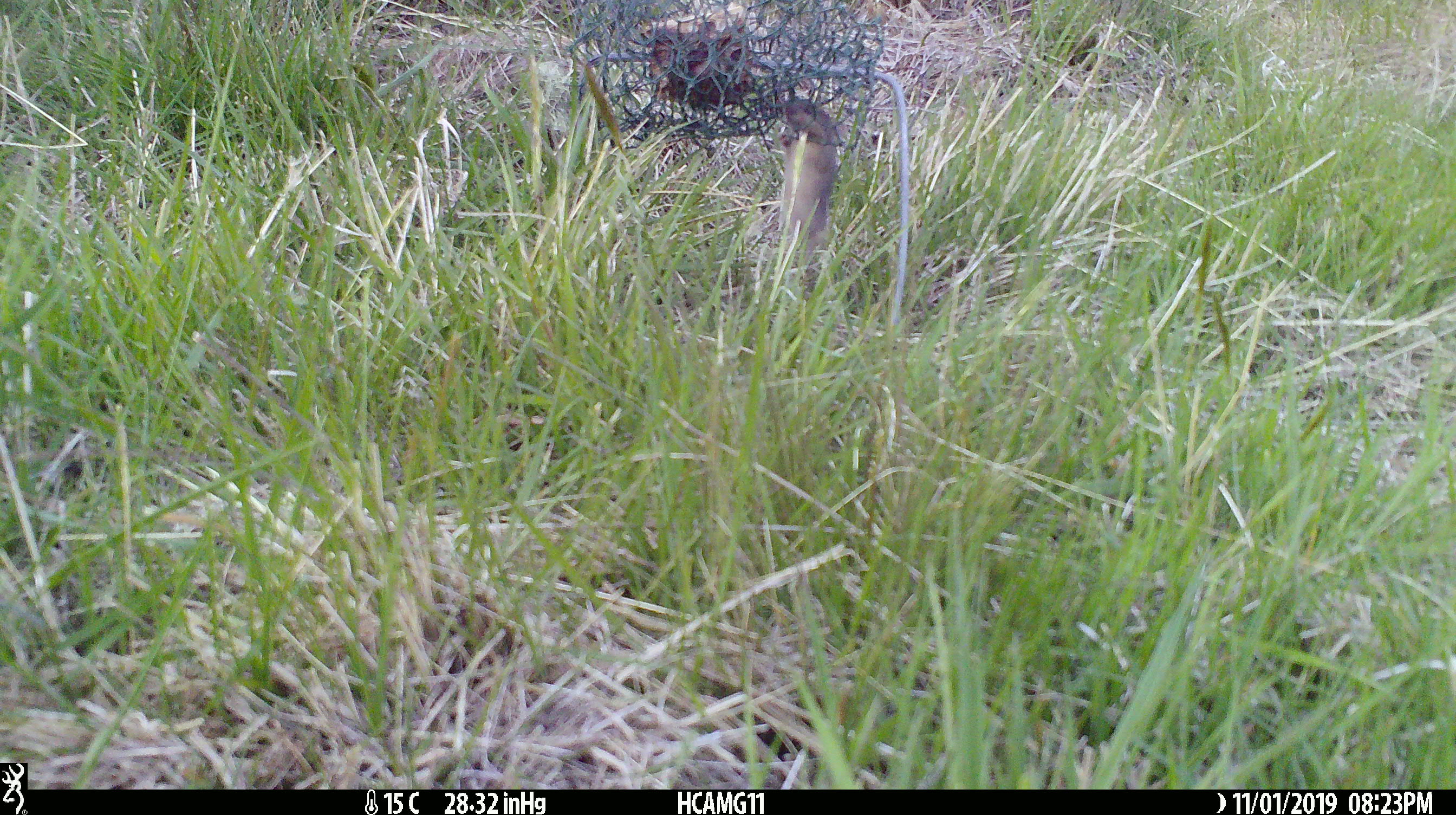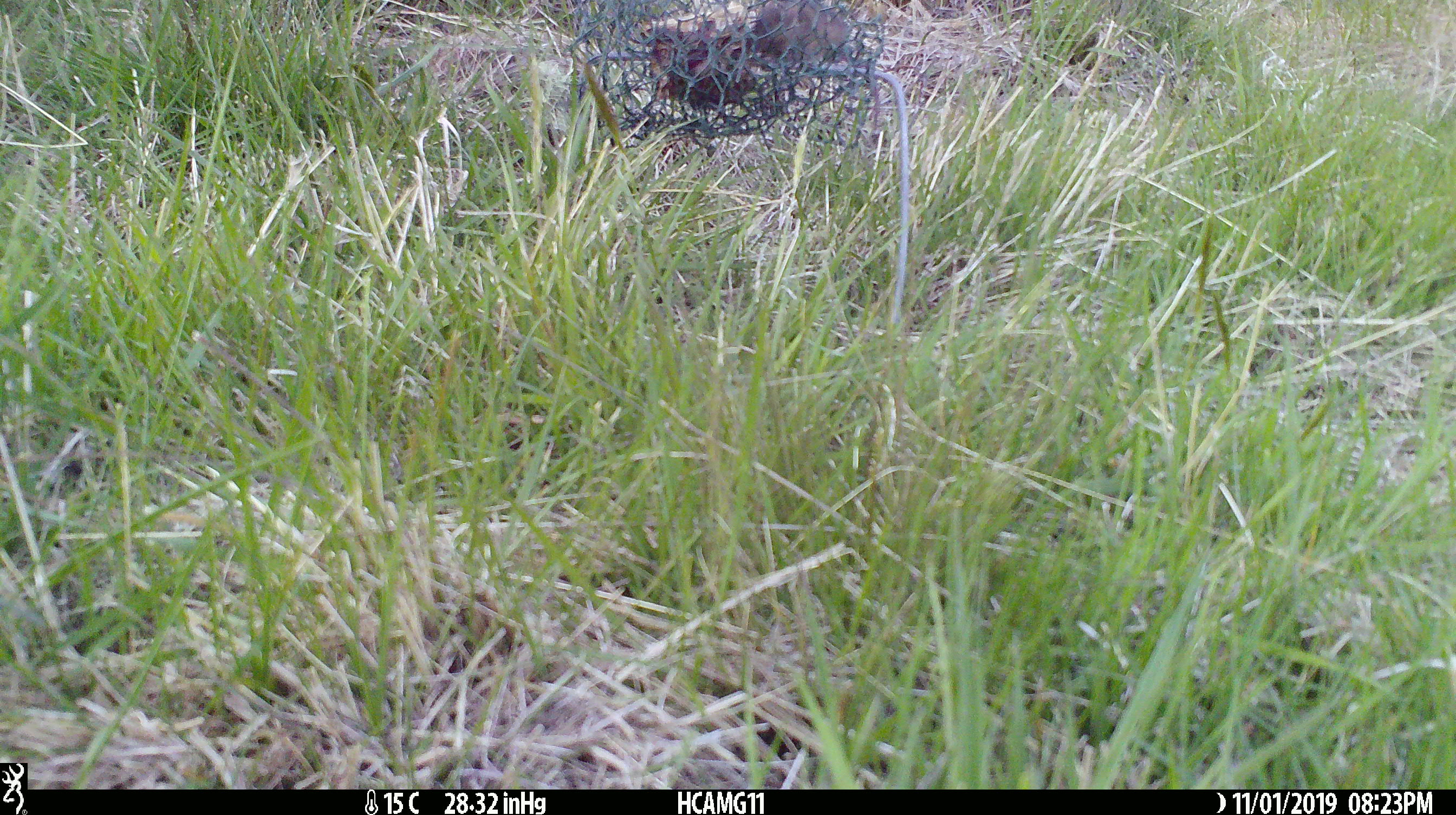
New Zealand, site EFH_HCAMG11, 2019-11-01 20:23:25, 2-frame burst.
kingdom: Animalia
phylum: Chordata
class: Mammalia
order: Rodentia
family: Muridae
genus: Mus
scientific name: Mus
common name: mouse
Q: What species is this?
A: Mouse (Mus).